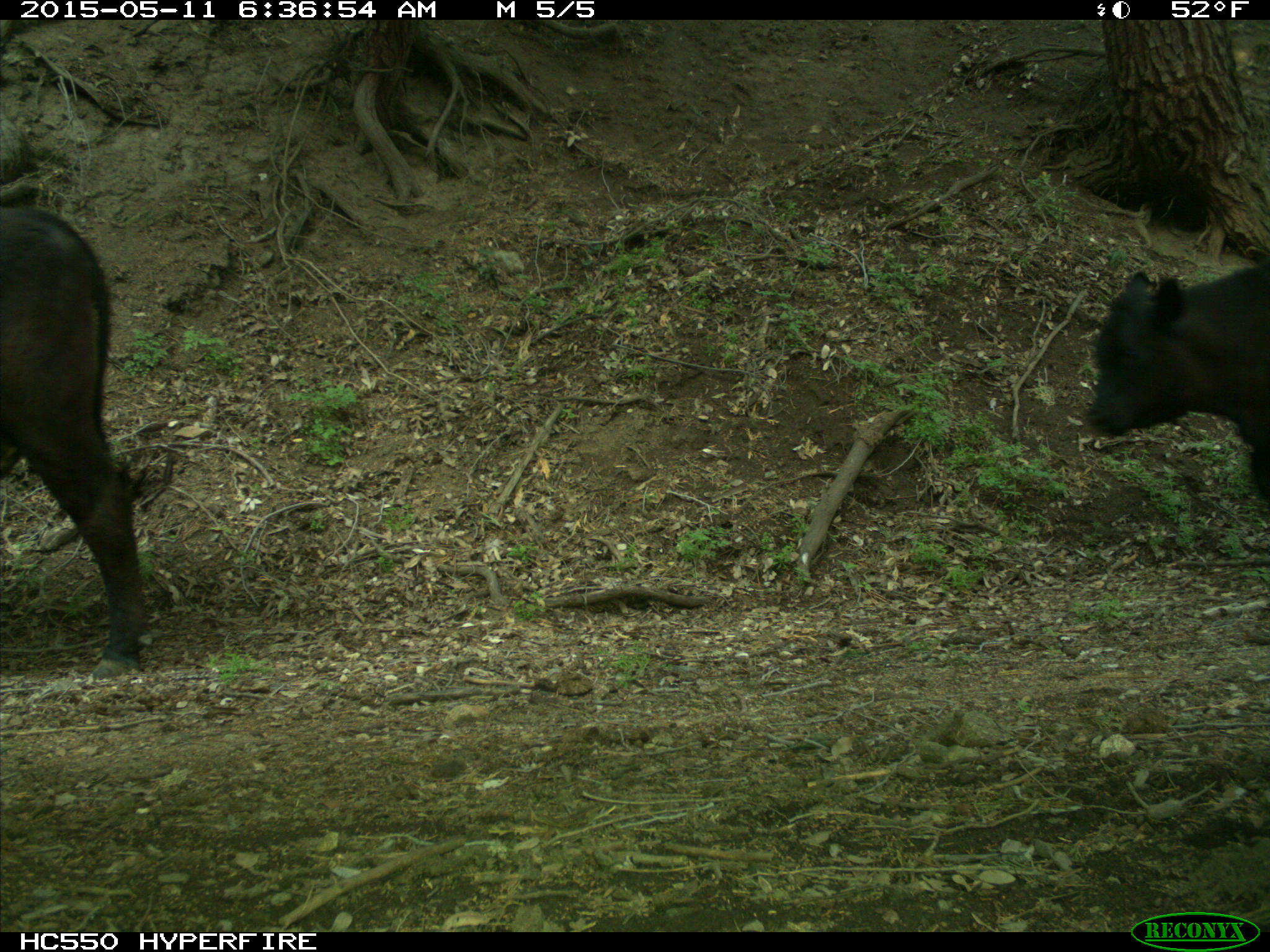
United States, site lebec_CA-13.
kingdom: Animalia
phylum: Chordata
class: Mammalia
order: Artiodactyla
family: Bovidae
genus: Bos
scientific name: Bos taurus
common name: domestic cow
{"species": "Bos taurus (domestic cow)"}